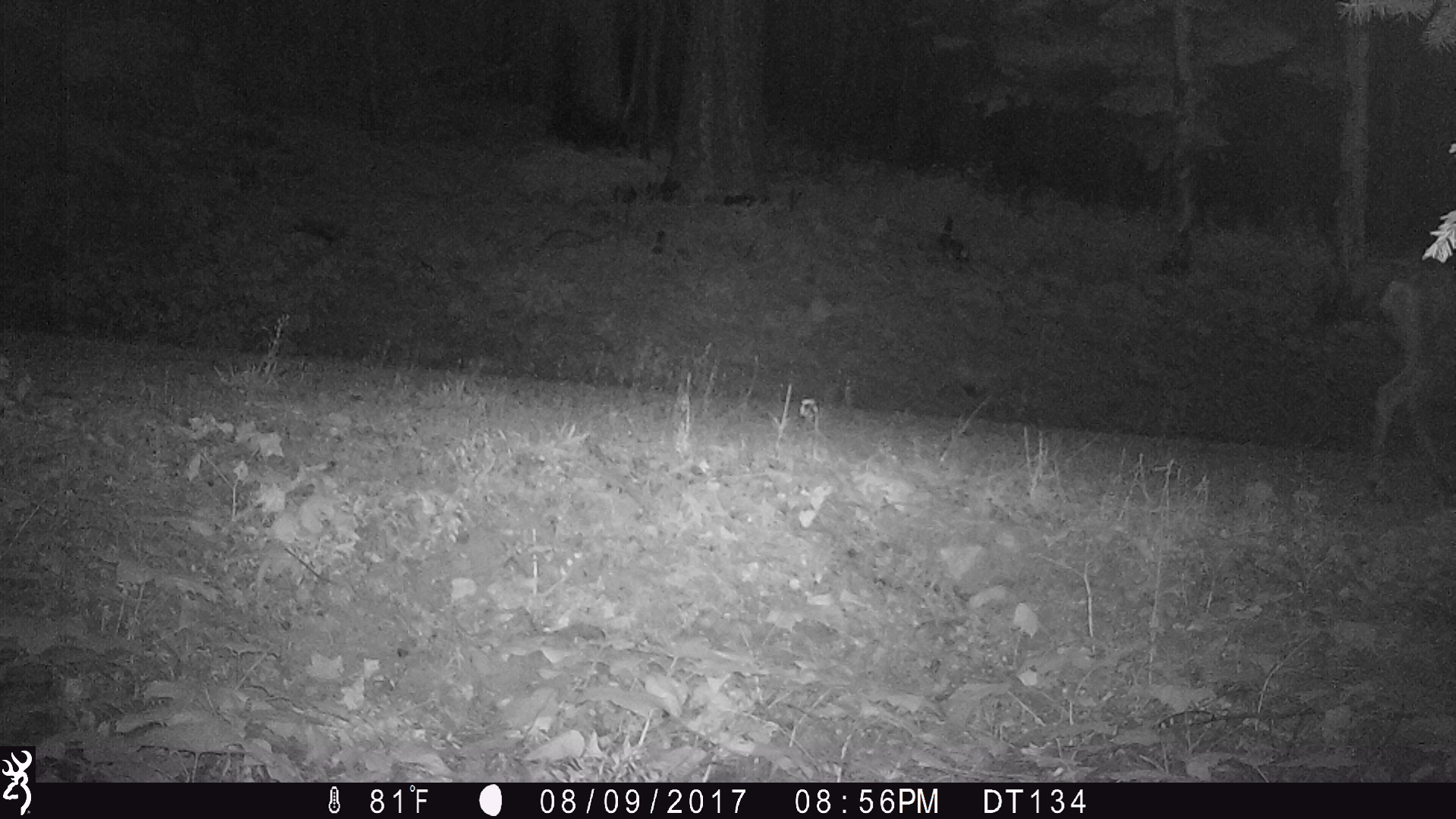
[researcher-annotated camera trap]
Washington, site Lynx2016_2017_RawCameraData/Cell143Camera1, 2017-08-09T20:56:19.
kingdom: Animalia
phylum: Chordata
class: Mammalia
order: Artiodactyla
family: Cervidae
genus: Odocoileus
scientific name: Odocoileus hemionus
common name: mule deer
Odocoileus hemionus (mule deer). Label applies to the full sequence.